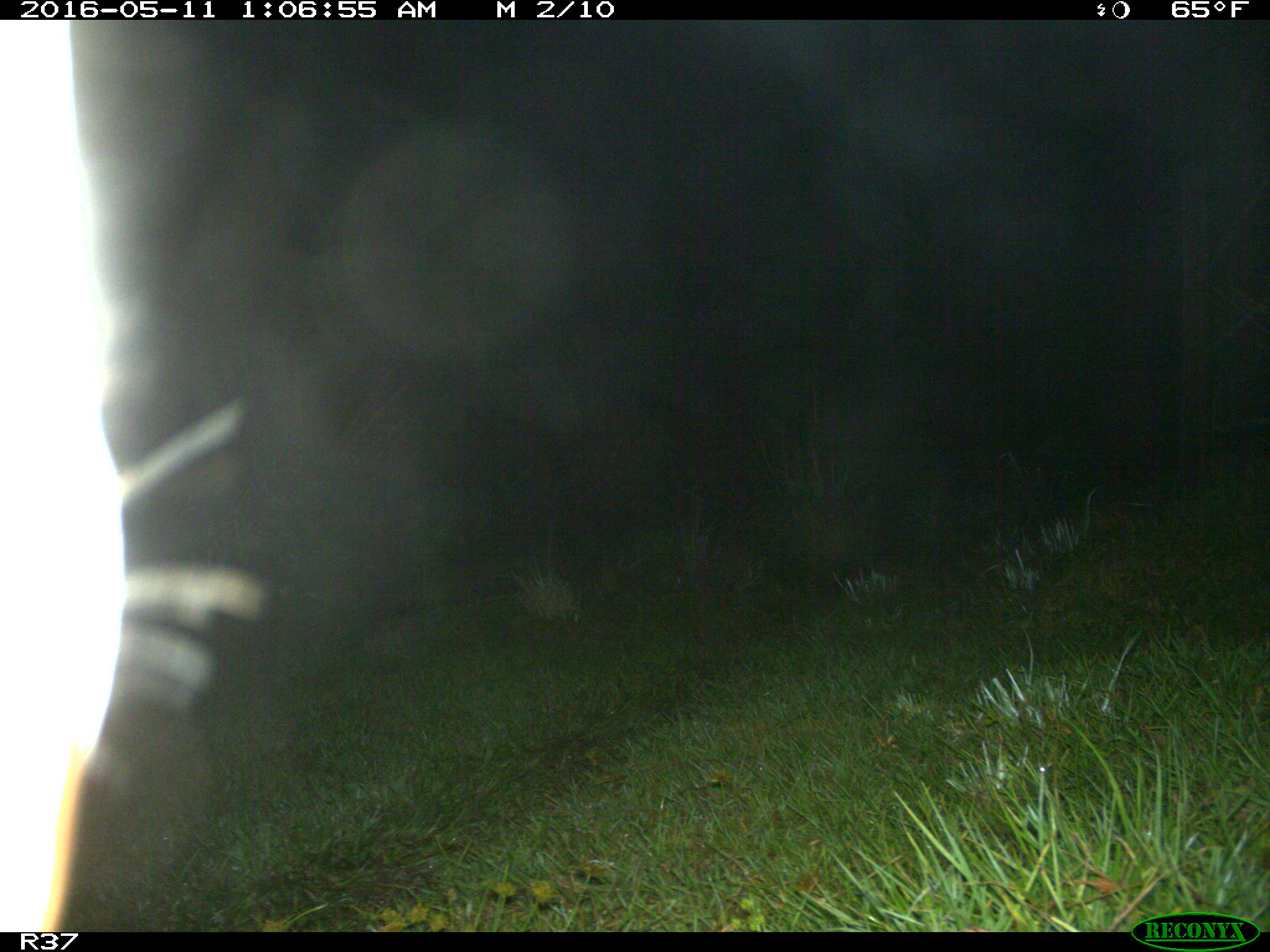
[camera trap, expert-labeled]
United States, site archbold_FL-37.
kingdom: Animalia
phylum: Chordata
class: Mammalia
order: Artiodactyla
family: Bovidae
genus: Bos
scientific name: Bos taurus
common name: domestic cow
Bos taurus (domestic cow).